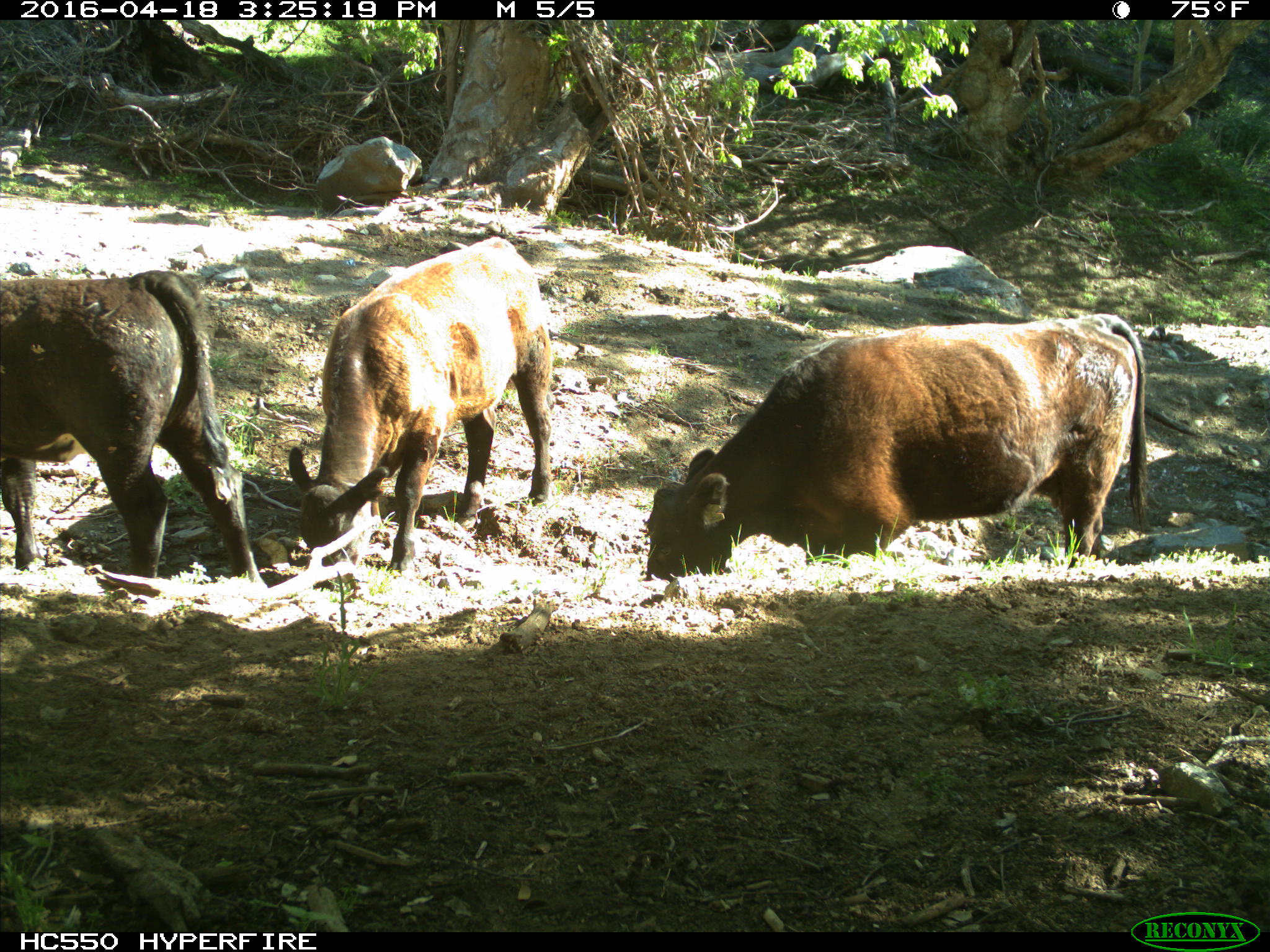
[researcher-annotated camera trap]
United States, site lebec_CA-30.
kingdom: Animalia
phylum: Chordata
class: Mammalia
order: Artiodactyla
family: Bovidae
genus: Bos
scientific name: Bos taurus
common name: domestic cow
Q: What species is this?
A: Bos taurus (domestic cow).